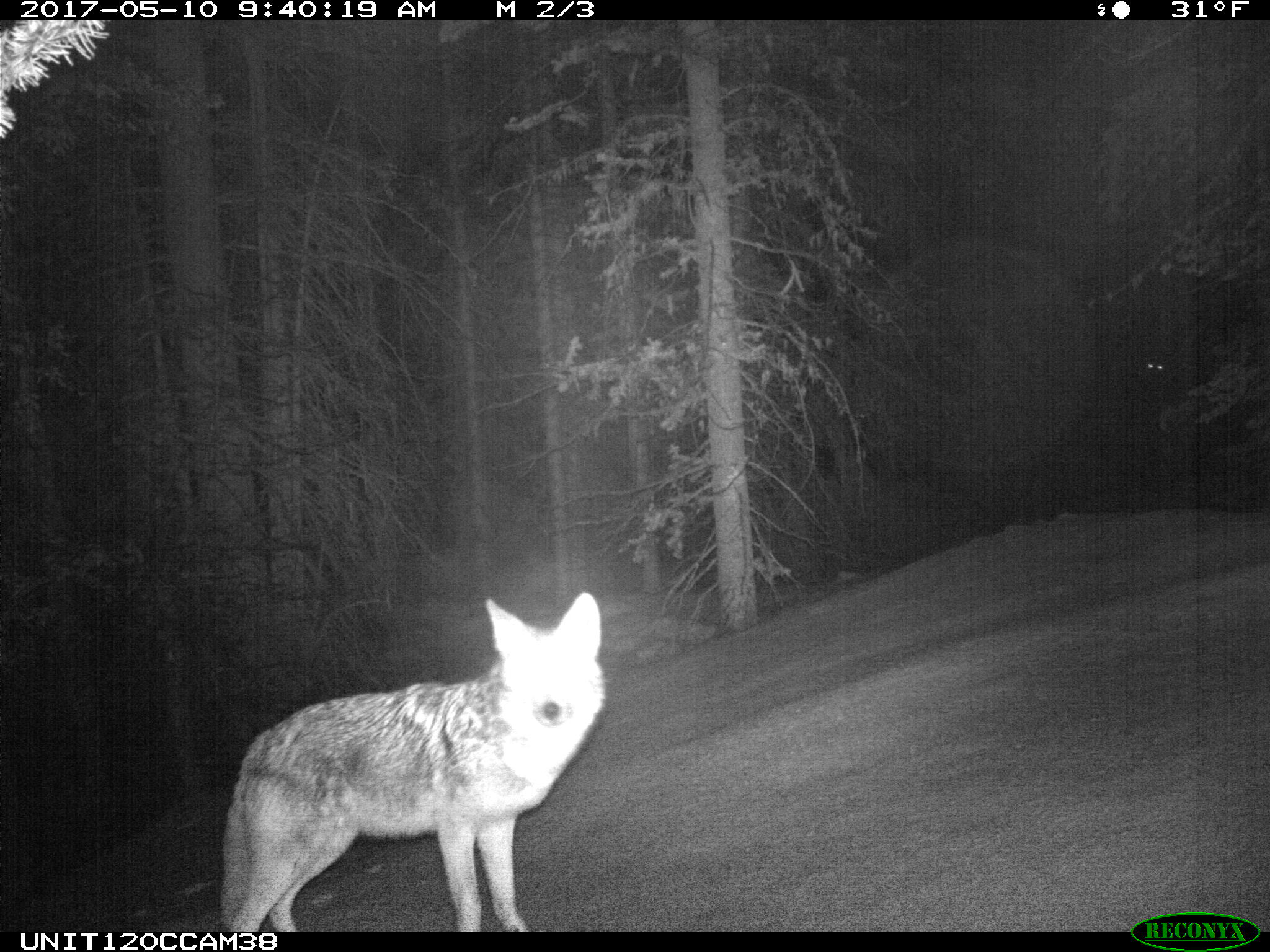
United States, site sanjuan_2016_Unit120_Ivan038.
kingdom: Animalia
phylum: Chordata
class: Mammalia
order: Carnivora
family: Canidae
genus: Canis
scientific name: Canis latrans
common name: coyote